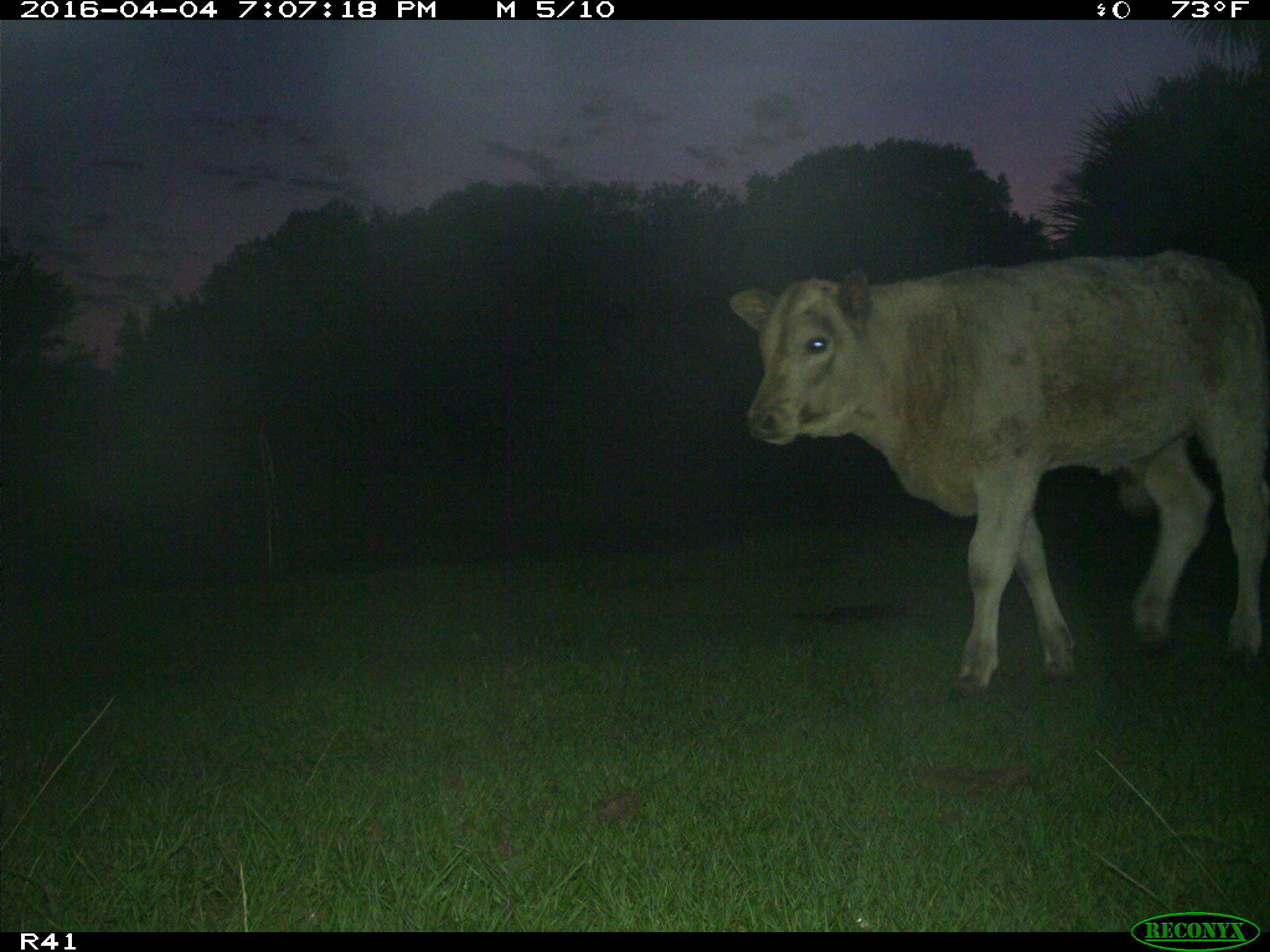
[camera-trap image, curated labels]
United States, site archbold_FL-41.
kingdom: Animalia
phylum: Chordata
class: Mammalia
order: Artiodactyla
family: Bovidae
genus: Bos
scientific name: Bos taurus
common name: domestic cow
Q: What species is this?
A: Bos taurus (domestic cow).